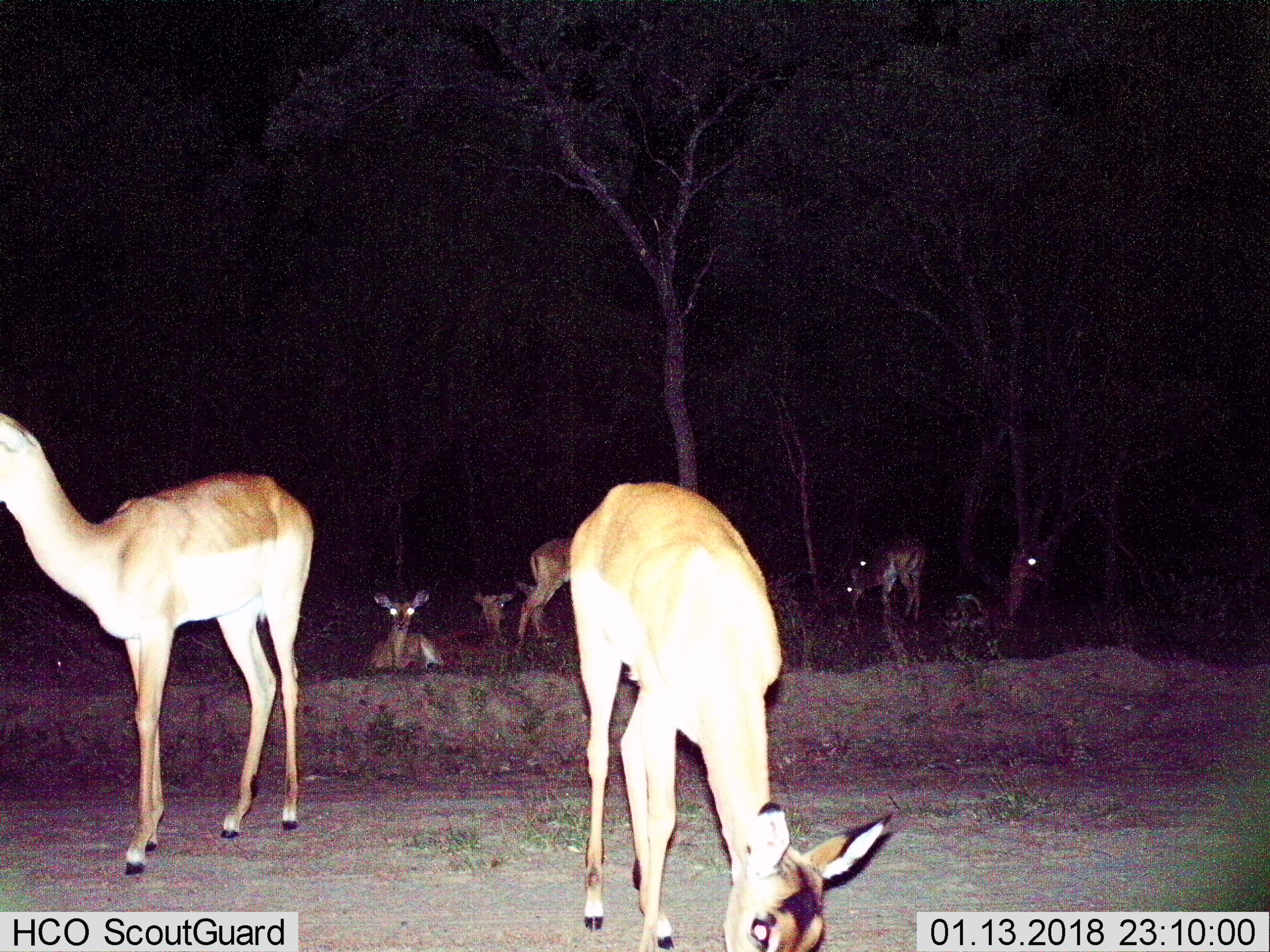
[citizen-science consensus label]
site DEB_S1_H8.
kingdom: Animalia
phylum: Chordata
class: Mammalia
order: Artiodactyla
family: Bovidae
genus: Aepyceros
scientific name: Aepyceros melampus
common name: impala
Impala (Aepyceros melampus), count 9. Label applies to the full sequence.